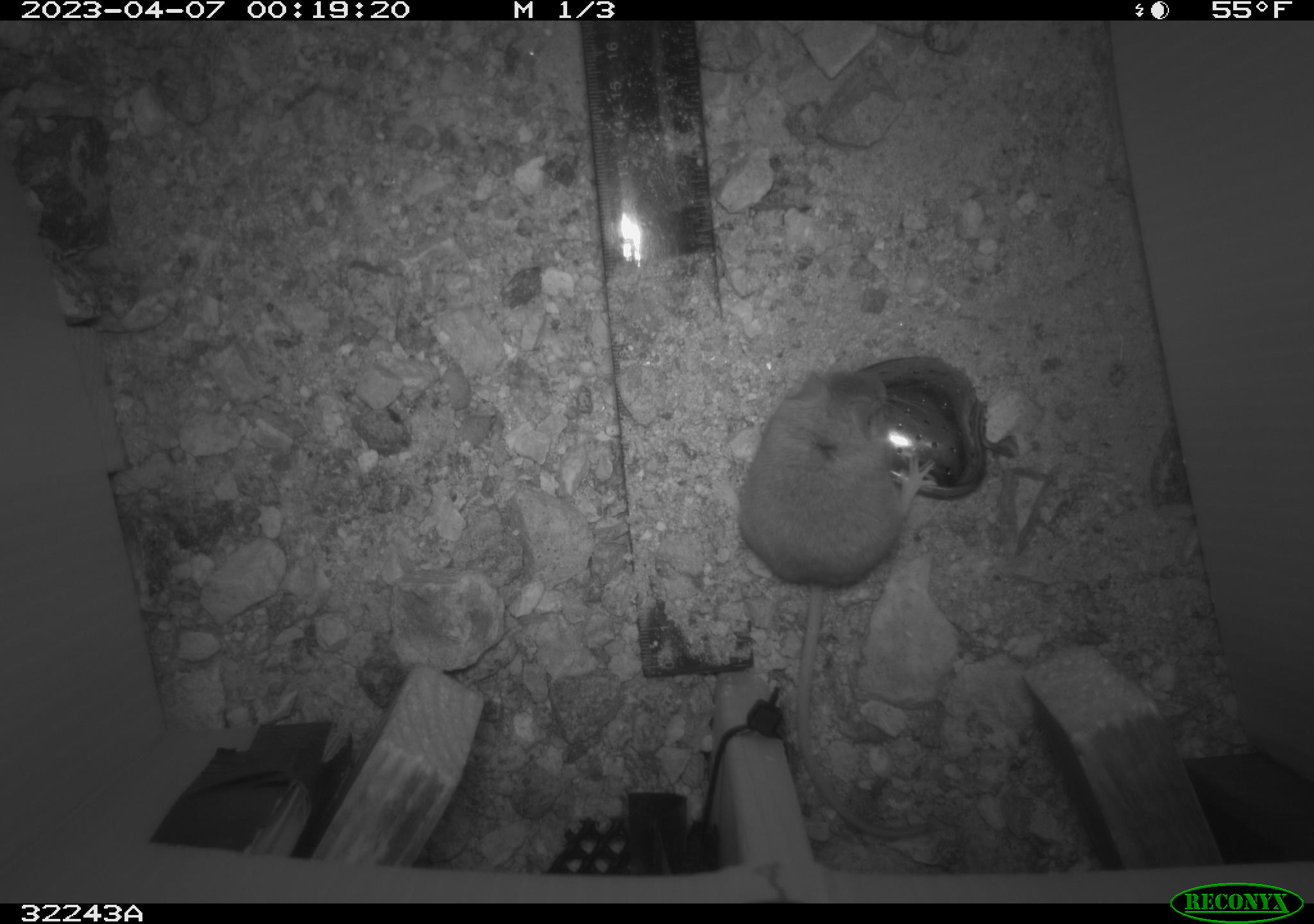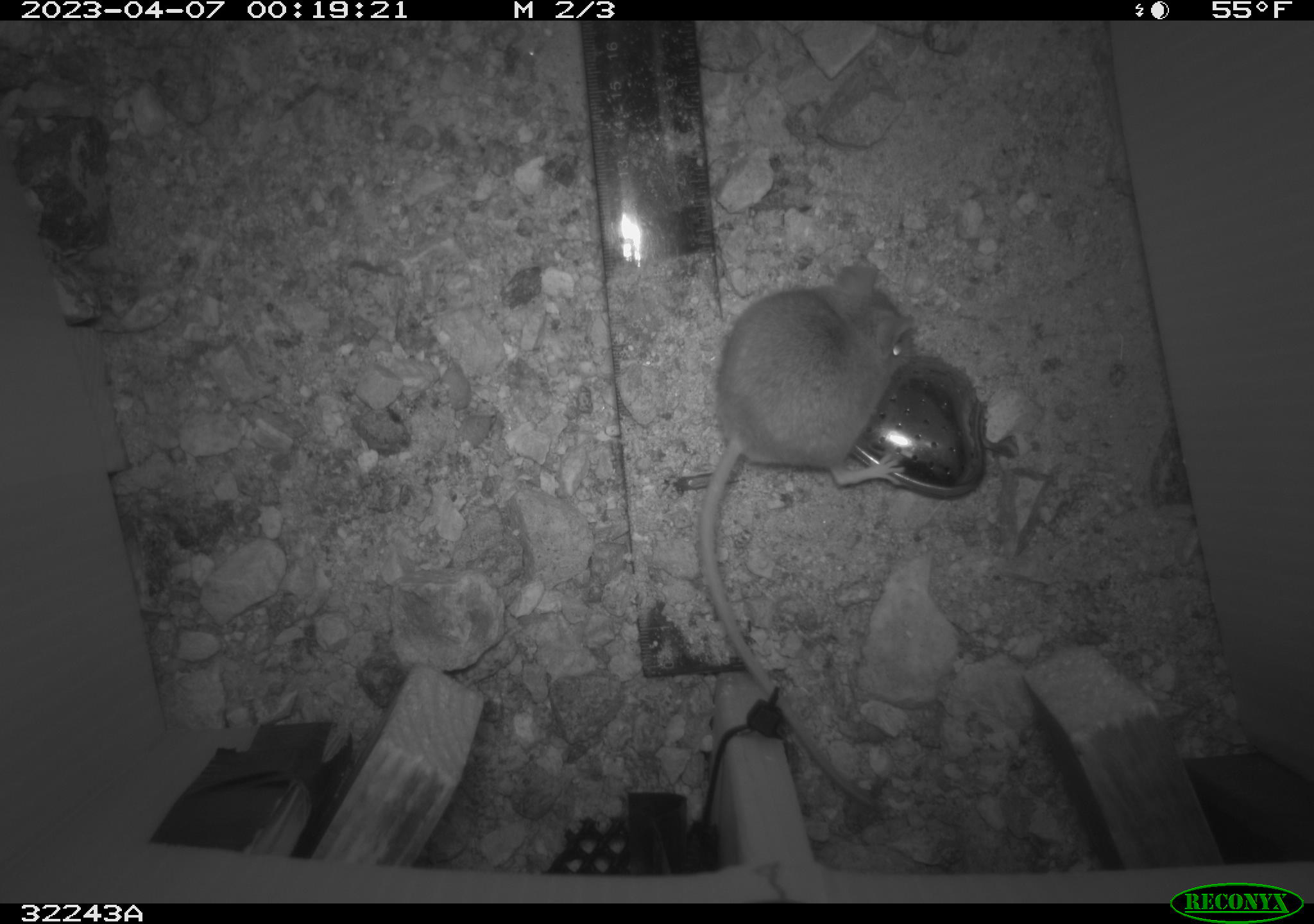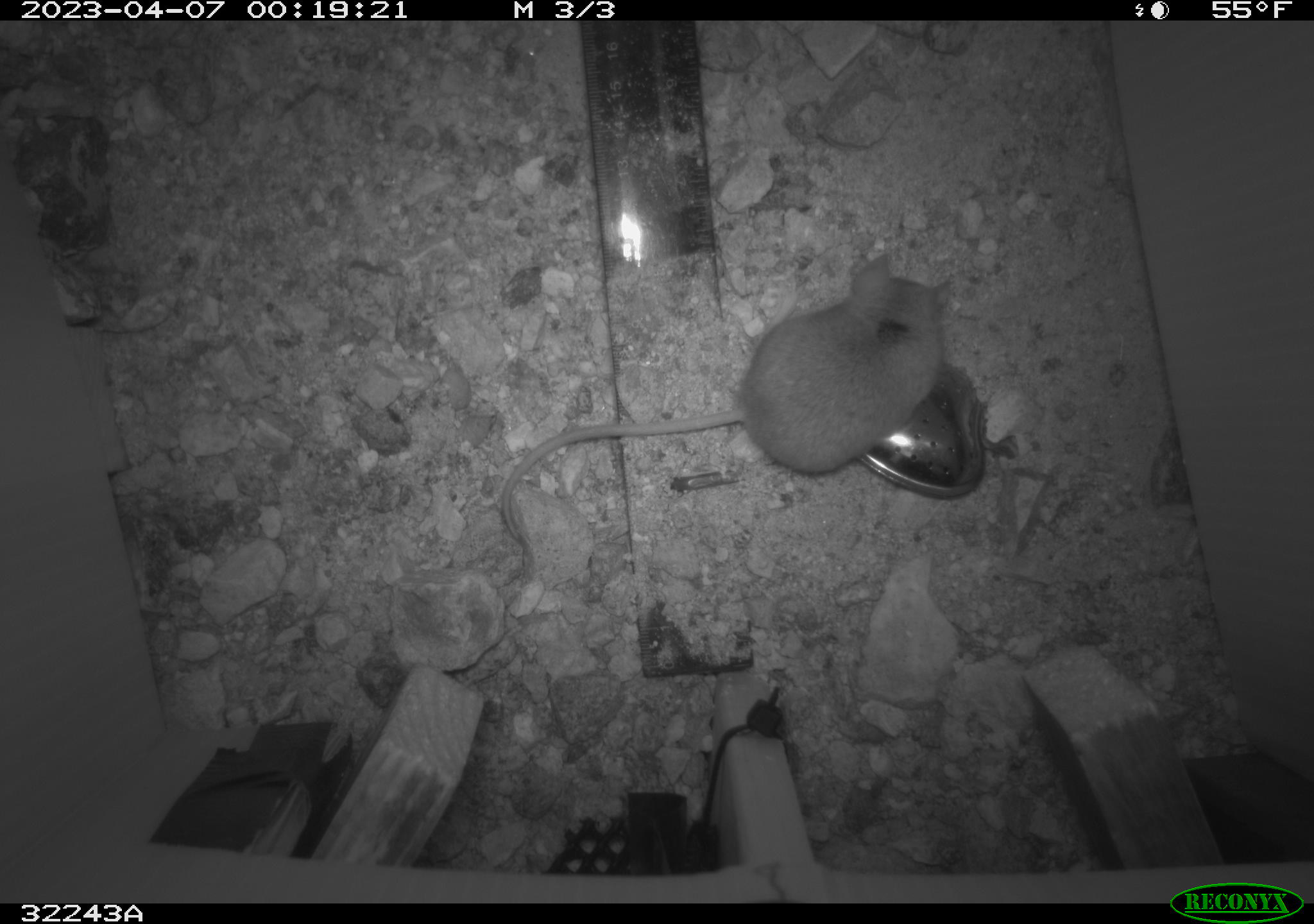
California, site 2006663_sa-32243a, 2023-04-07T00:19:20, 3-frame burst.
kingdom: Animalia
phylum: Chordata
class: Mammalia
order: Rodentia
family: Cricetidae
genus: Peromyscus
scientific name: Peromyscus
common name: deer mice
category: peromyscus species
Peromyscus species (deer mice) (Peromyscus).